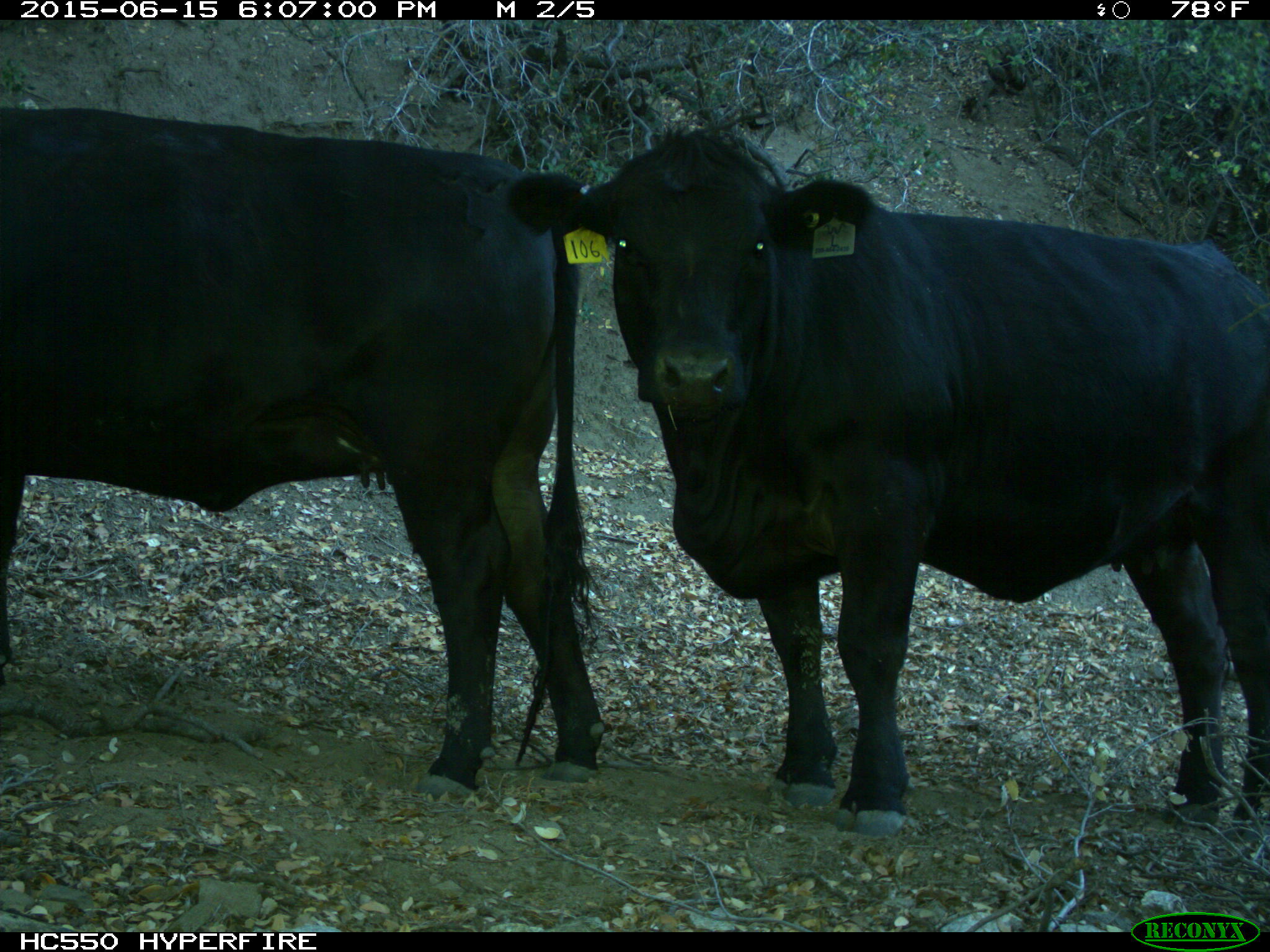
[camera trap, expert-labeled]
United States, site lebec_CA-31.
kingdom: Animalia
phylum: Chordata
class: Mammalia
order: Artiodactyla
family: Bovidae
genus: Bos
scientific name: Bos taurus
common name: domestic cow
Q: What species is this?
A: Bos taurus (domestic cow).